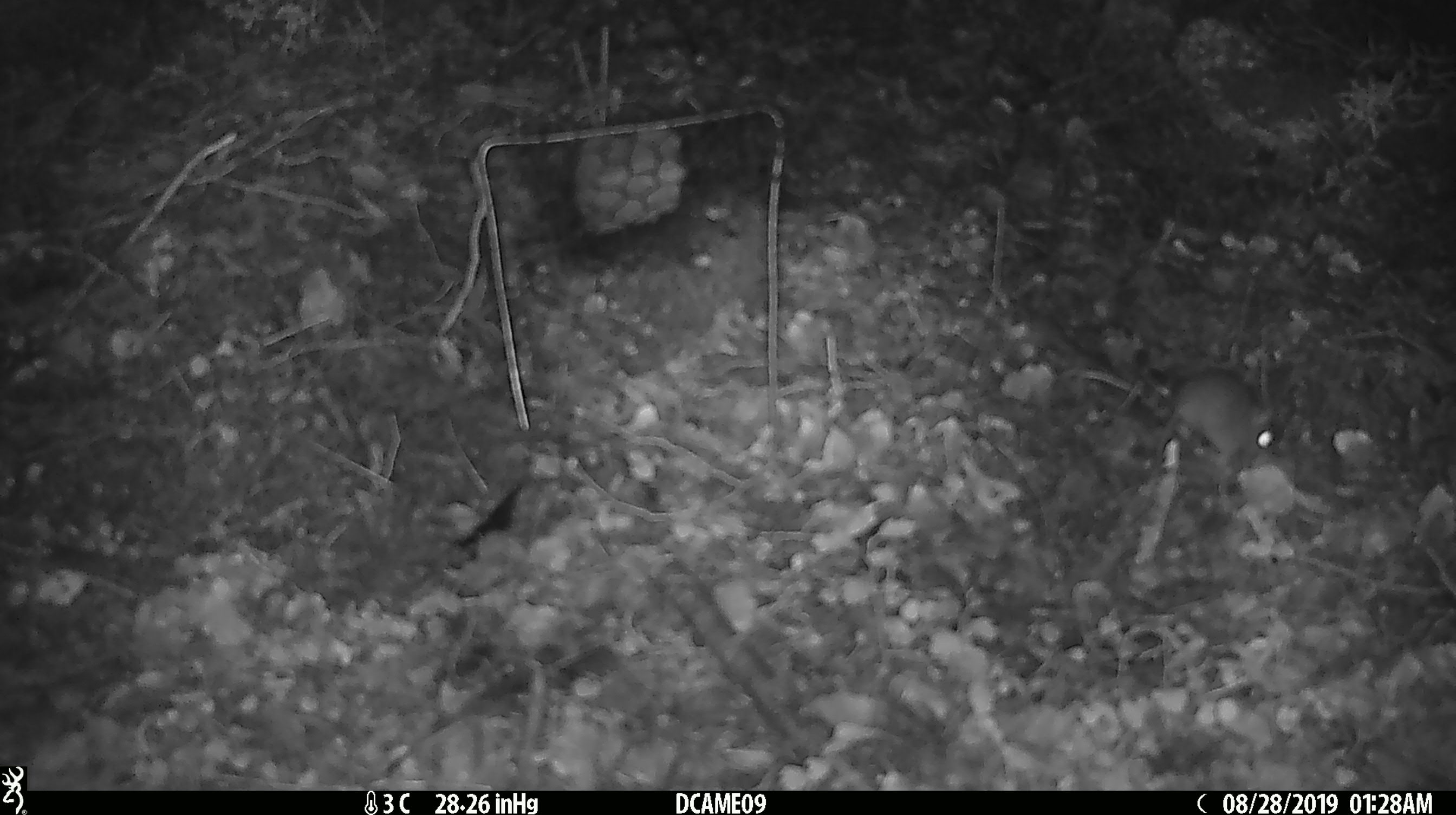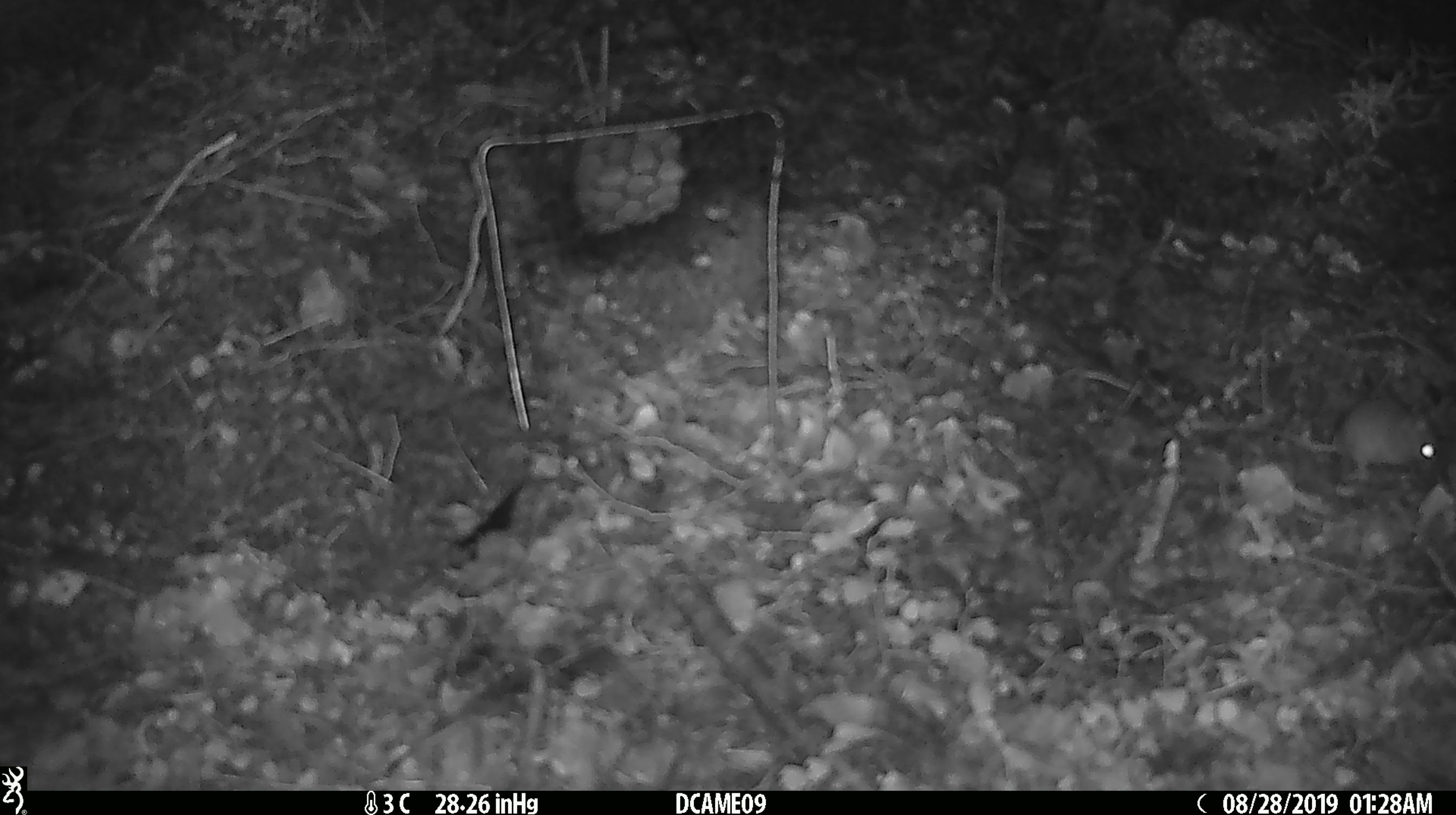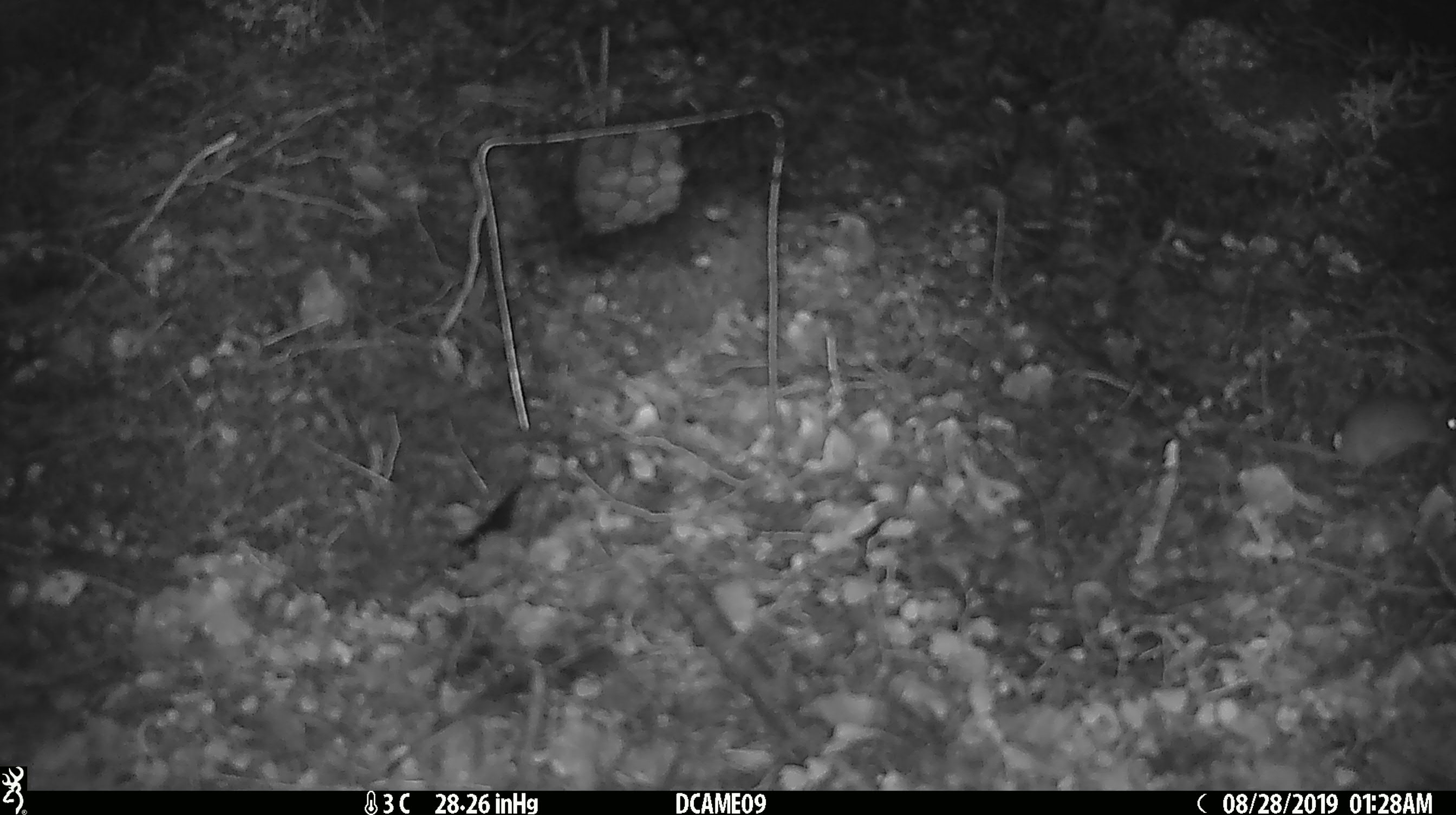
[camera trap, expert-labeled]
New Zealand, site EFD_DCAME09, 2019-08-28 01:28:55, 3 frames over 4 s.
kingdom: Animalia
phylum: Chordata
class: Mammalia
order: Rodentia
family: Muridae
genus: Mus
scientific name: Mus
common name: mouse